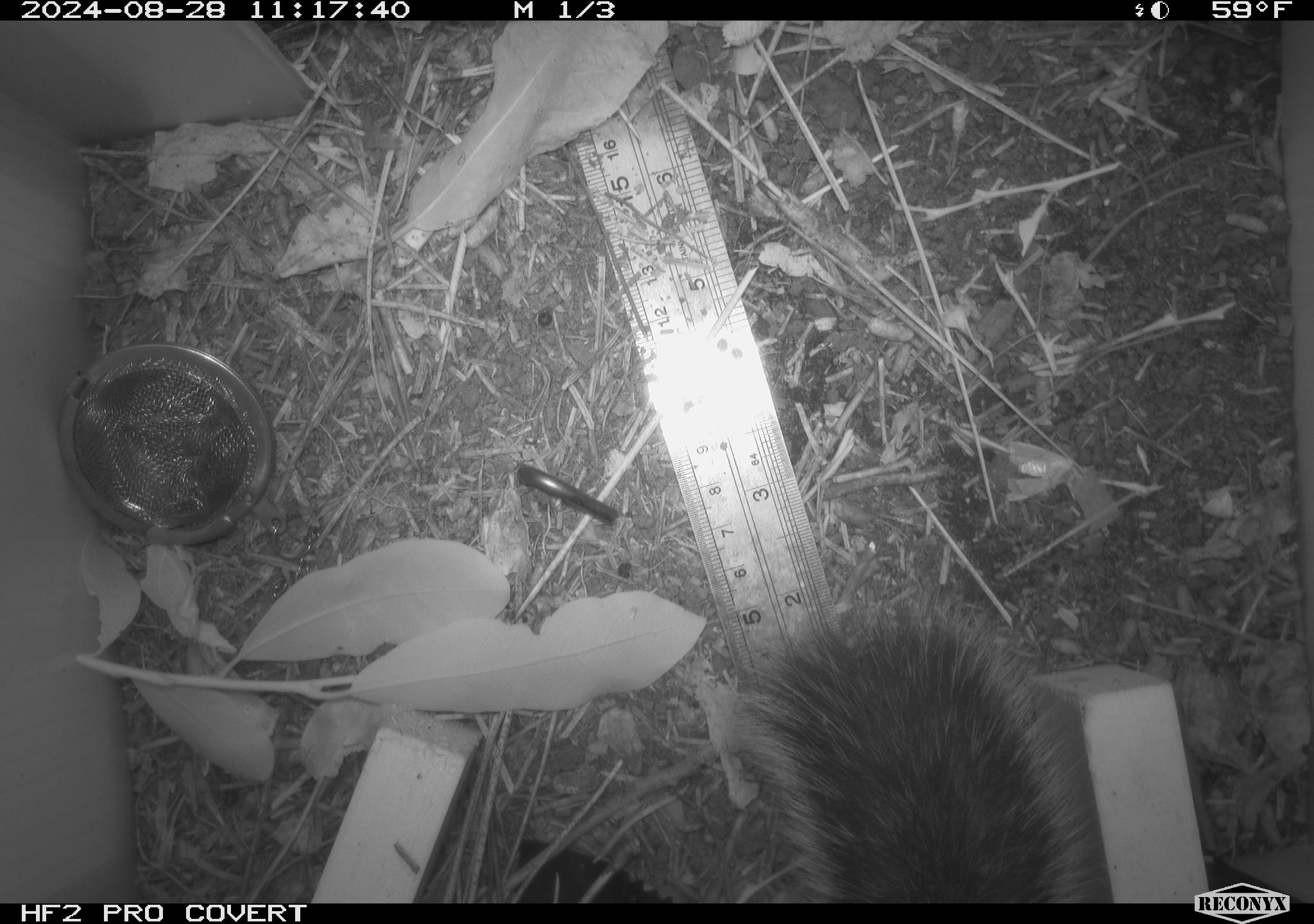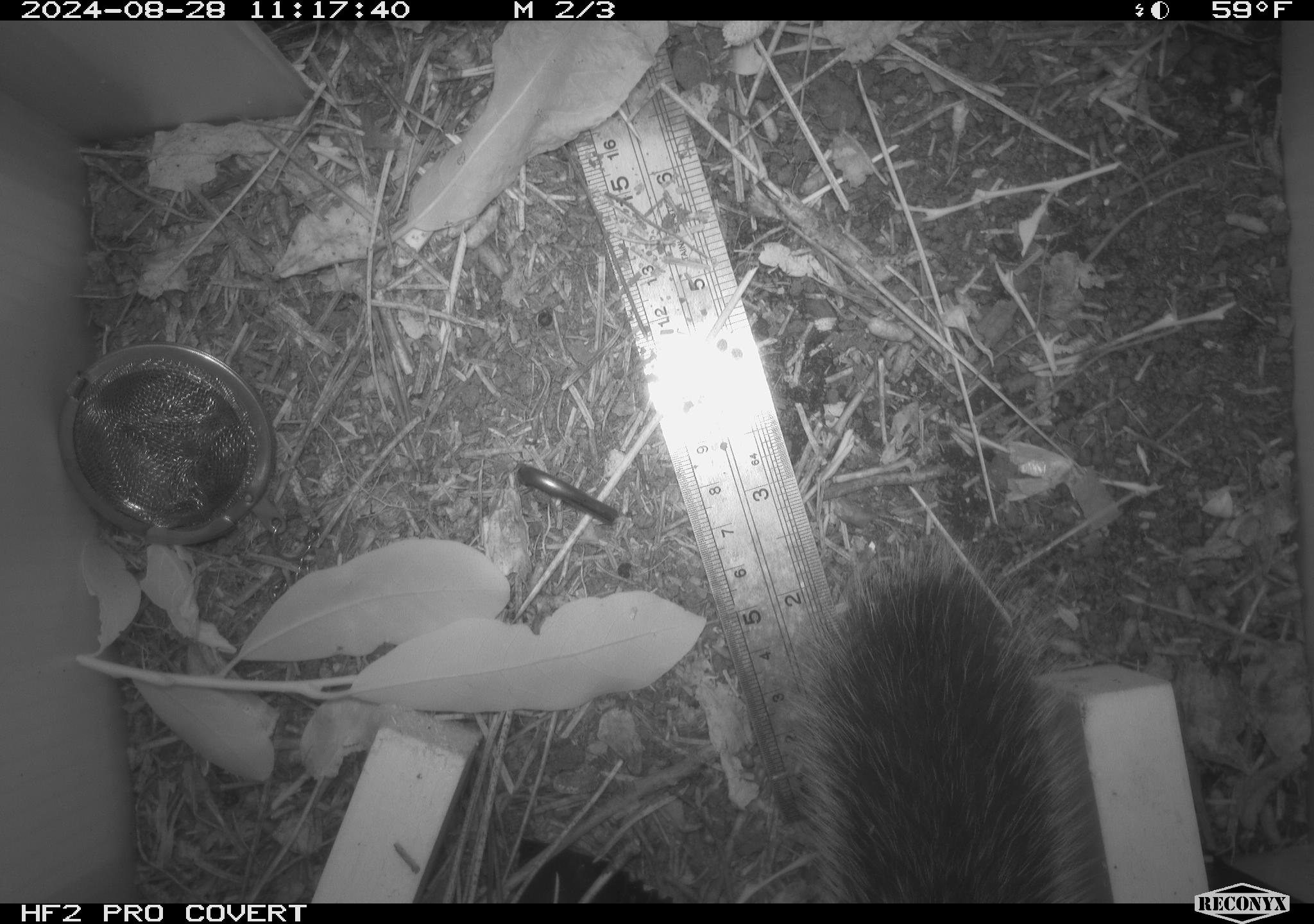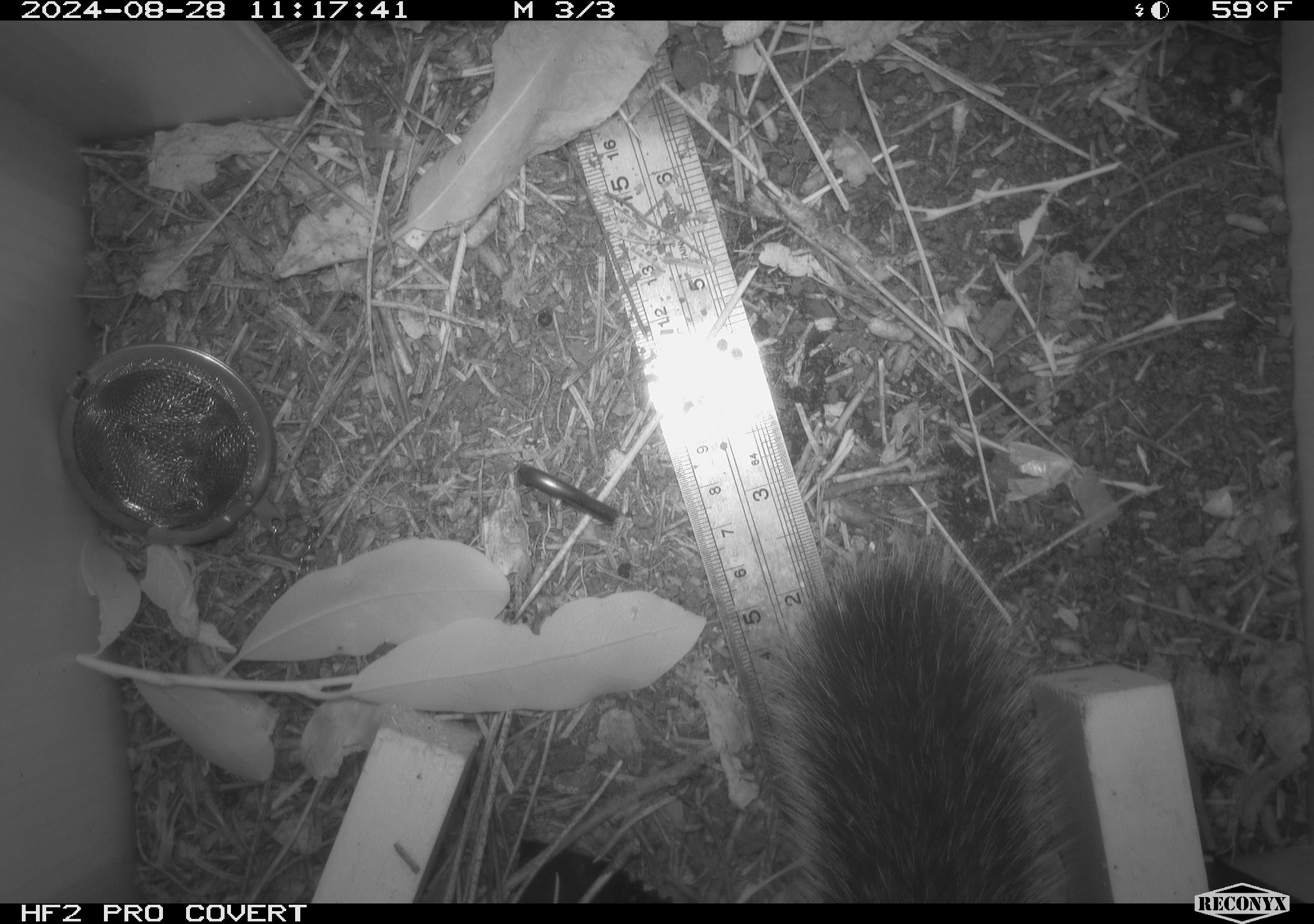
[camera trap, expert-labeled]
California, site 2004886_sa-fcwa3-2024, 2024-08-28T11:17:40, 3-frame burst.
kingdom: Animalia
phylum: Chordata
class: Mammalia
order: Rodentia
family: Sciuridae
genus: Tamiasciurus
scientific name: Tamiasciurus douglasii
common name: douglas's squirrel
Douglas's squirrel (Tamiasciurus douglasii).